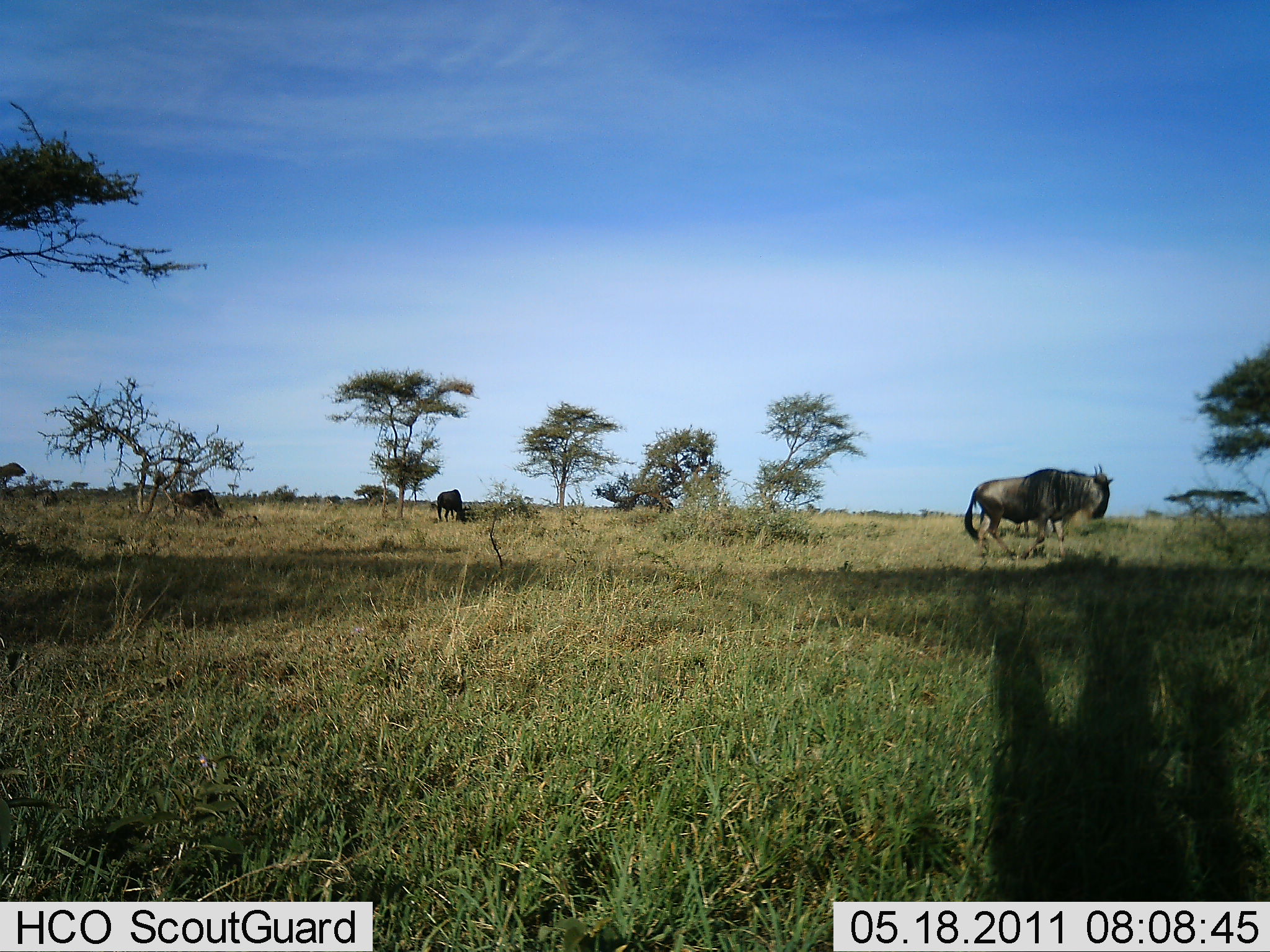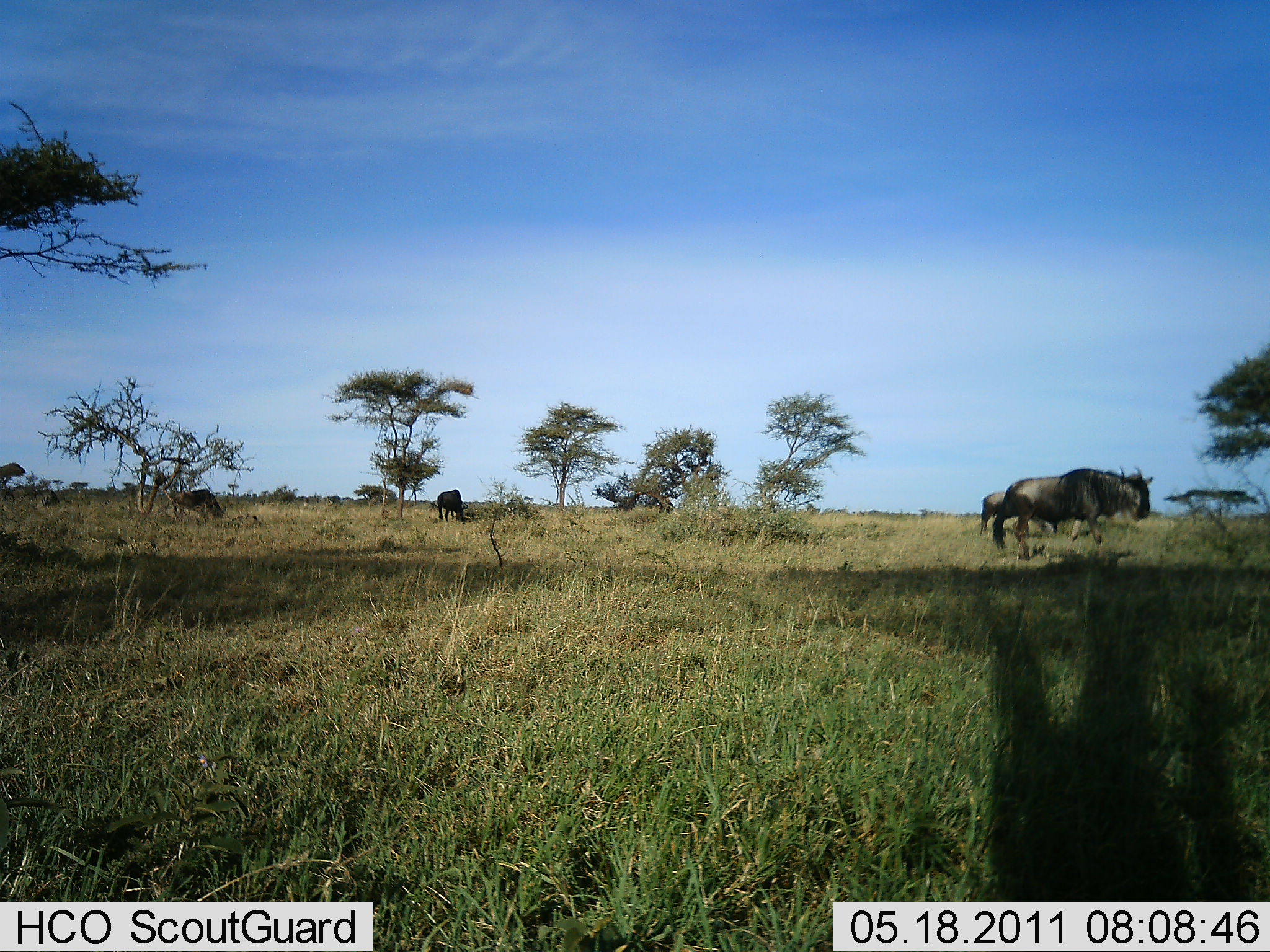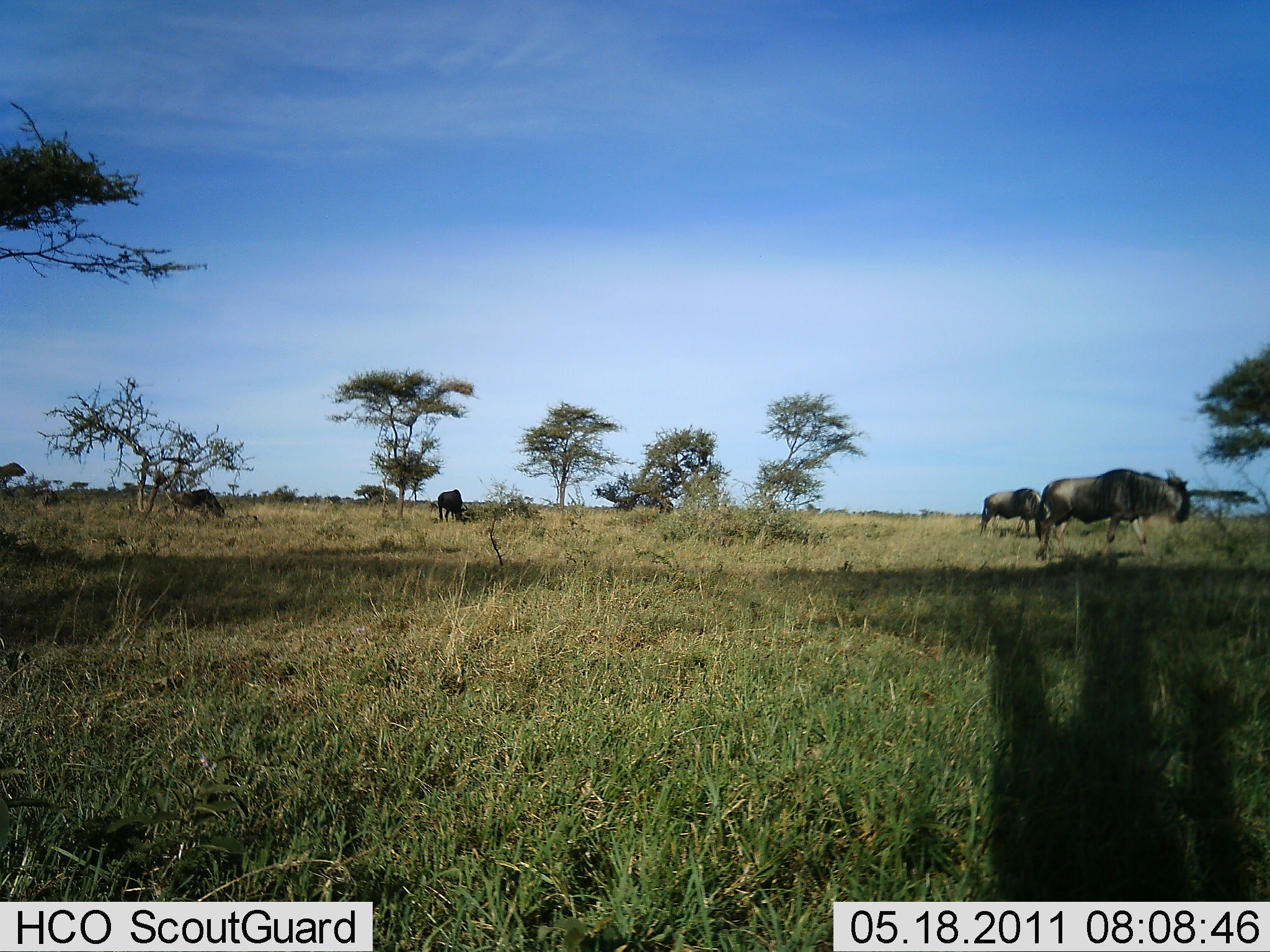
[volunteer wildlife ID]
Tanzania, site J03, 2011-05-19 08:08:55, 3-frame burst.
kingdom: Animalia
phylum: Chordata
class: Mammalia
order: Artiodactyla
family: Bovidae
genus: Connochaetes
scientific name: Connochaetes taurinus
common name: blue wildebeest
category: wildebeest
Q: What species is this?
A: Wildebeest (blue wildebeest) (Connochaetes taurinus).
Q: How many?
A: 4.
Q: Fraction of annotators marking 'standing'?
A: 30%.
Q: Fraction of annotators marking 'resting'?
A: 0%.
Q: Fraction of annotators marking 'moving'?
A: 70%.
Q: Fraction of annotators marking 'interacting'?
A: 0%.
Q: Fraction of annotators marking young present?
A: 0%.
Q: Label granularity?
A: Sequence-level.